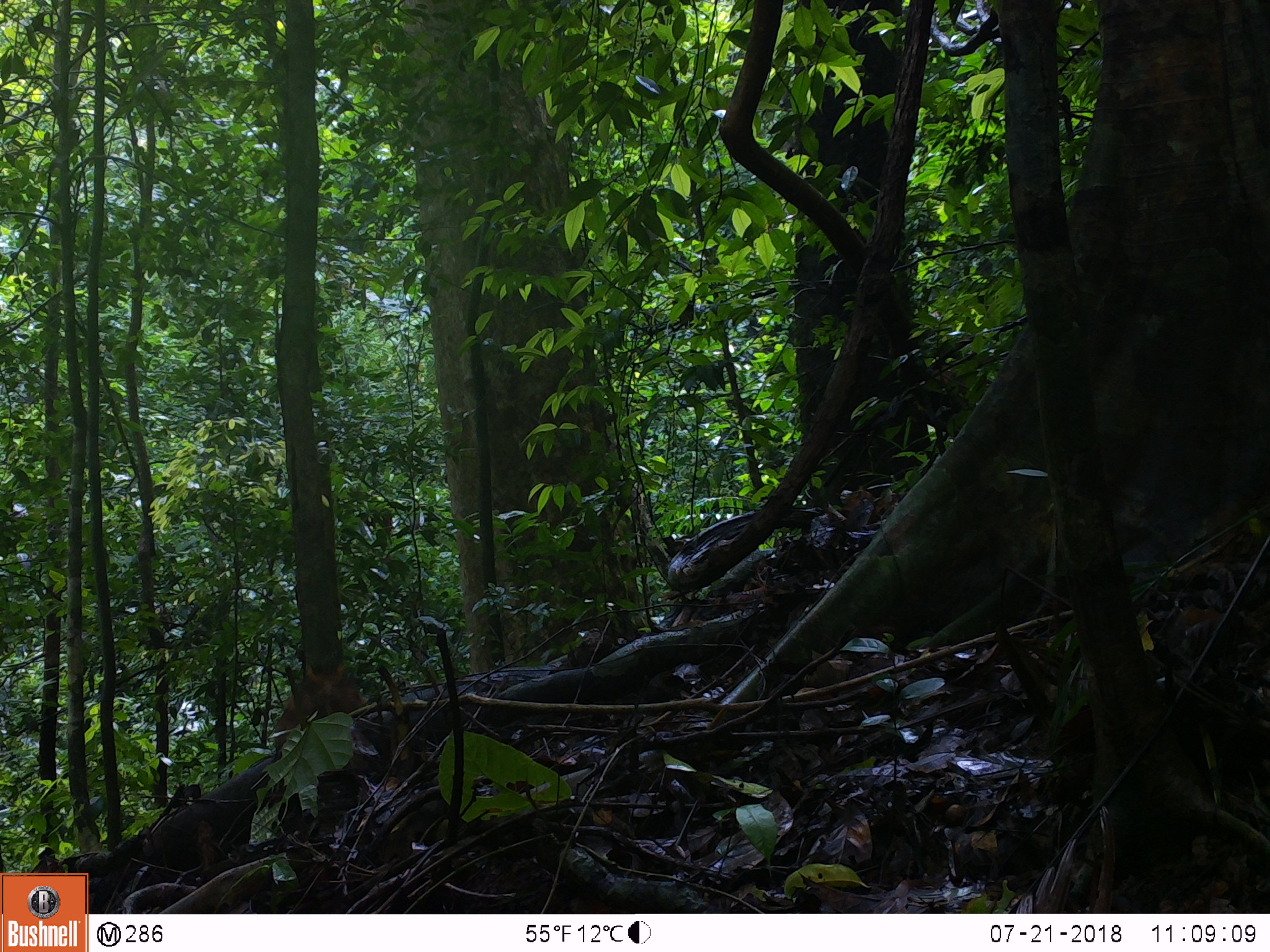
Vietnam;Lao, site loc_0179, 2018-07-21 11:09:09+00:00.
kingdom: Animalia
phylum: Chordata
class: Mammalia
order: Artiodactyla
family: Suidae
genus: Sus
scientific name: Sus scrofa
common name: eurasian wild pig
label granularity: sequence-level